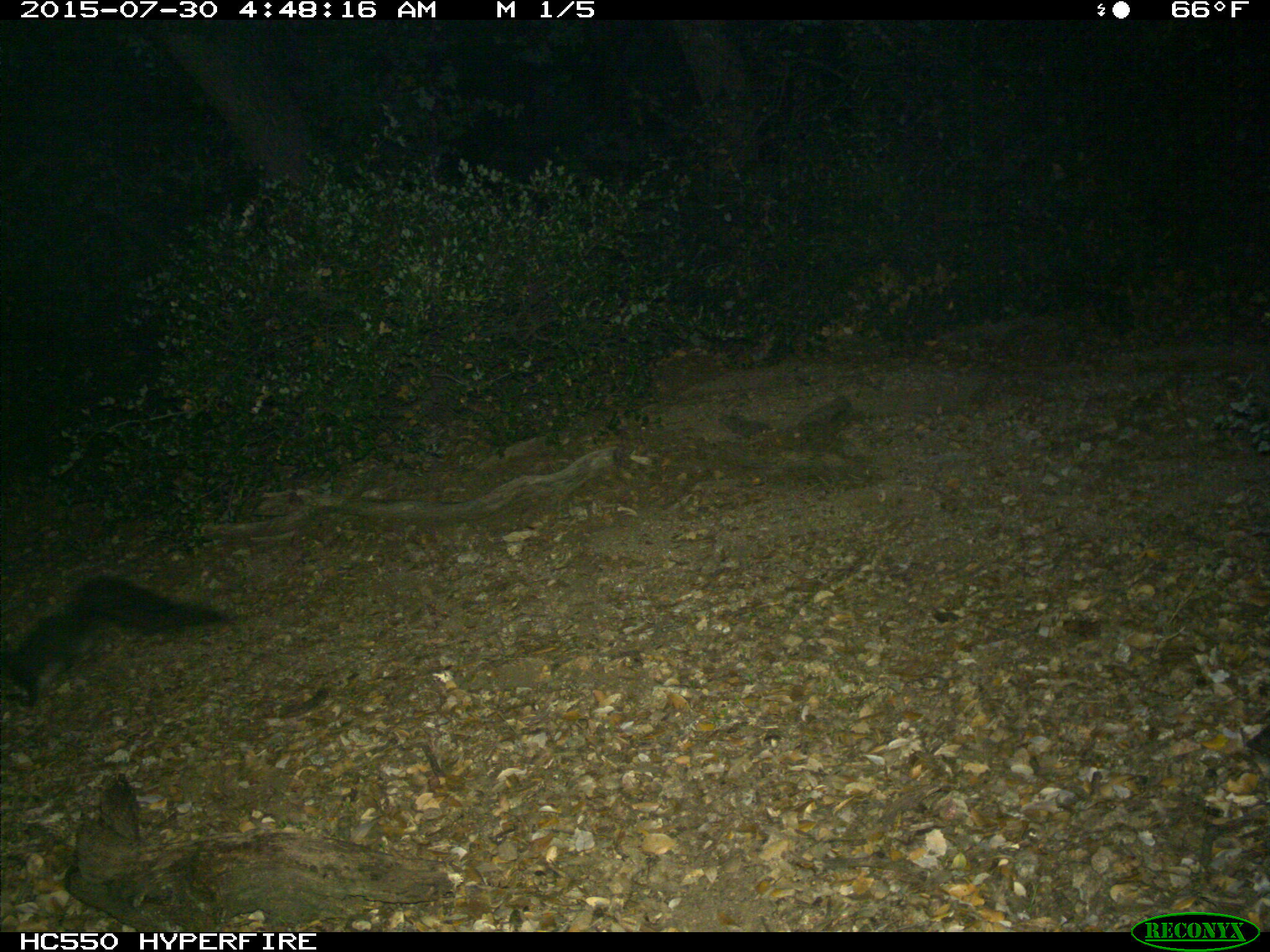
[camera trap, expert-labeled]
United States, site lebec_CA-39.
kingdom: Animalia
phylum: Chordata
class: Mammalia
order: Rodentia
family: Sciuridae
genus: Sciurus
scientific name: Sciurus carolinensis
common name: eastern gray squirrel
Sciurus carolinensis (eastern gray squirrel).